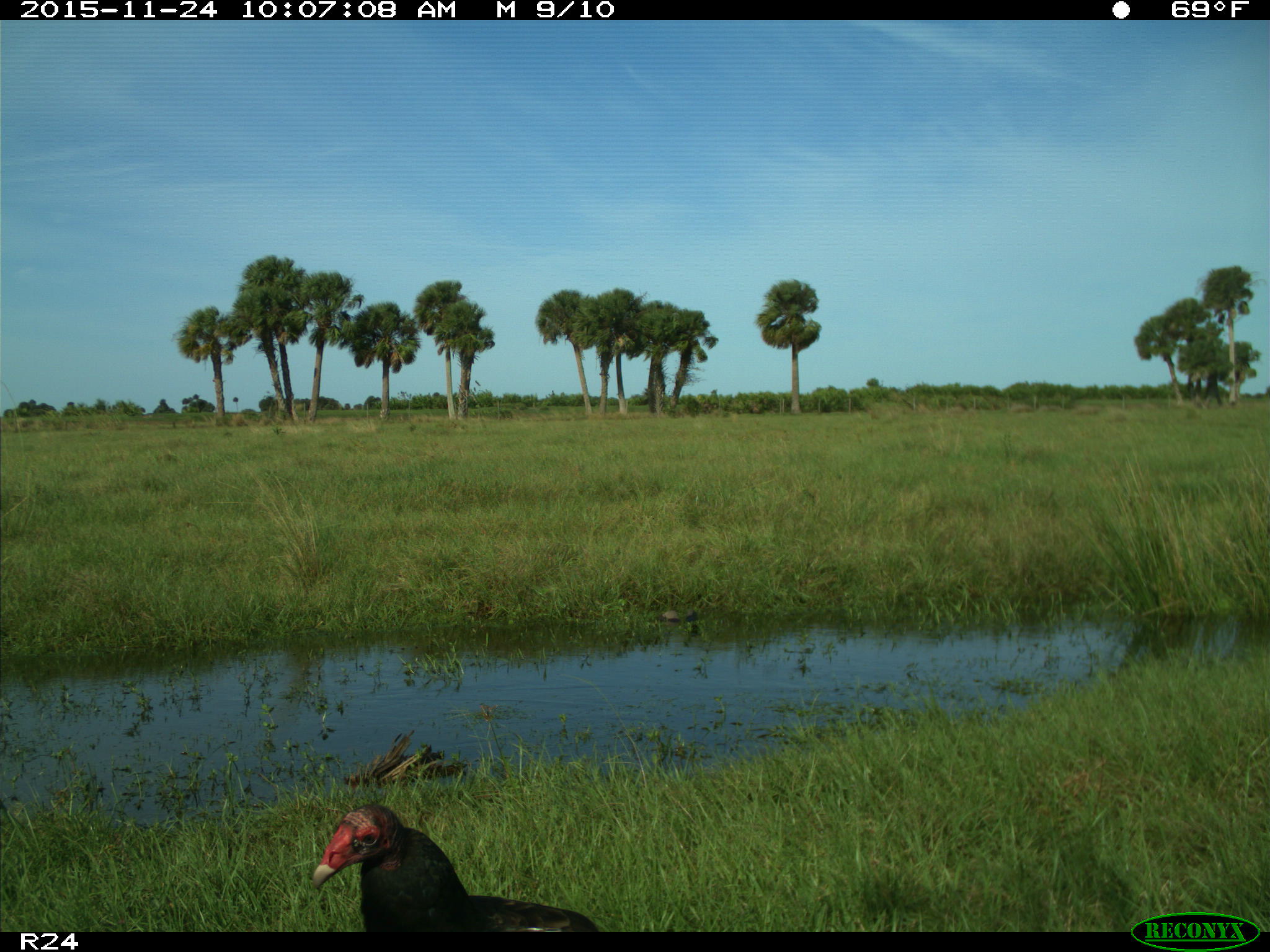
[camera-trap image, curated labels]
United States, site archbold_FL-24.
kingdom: Animalia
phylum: Chordata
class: Aves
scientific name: Aves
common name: birds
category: unidentified bird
Unidentified bird (birds) (Aves).